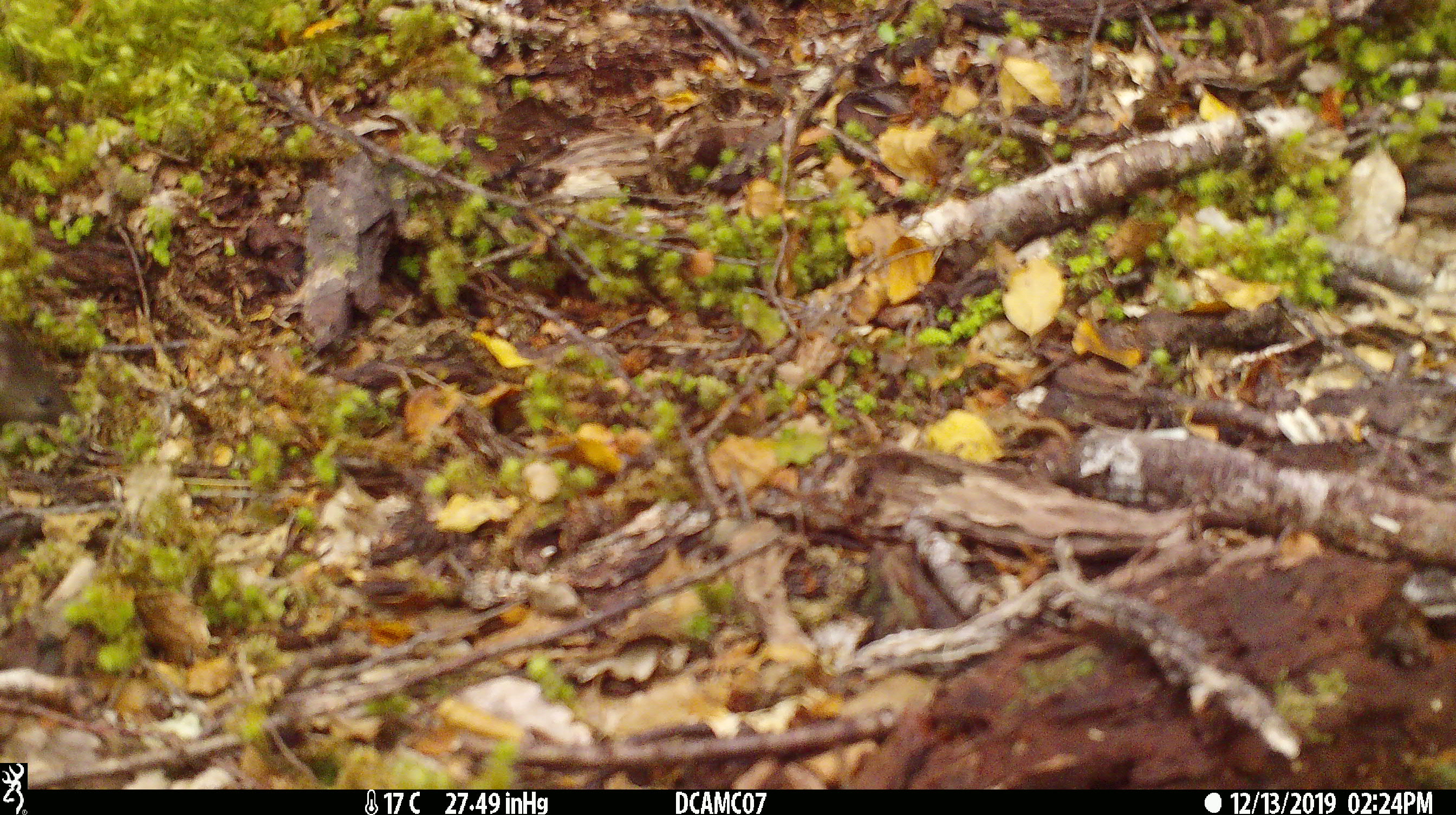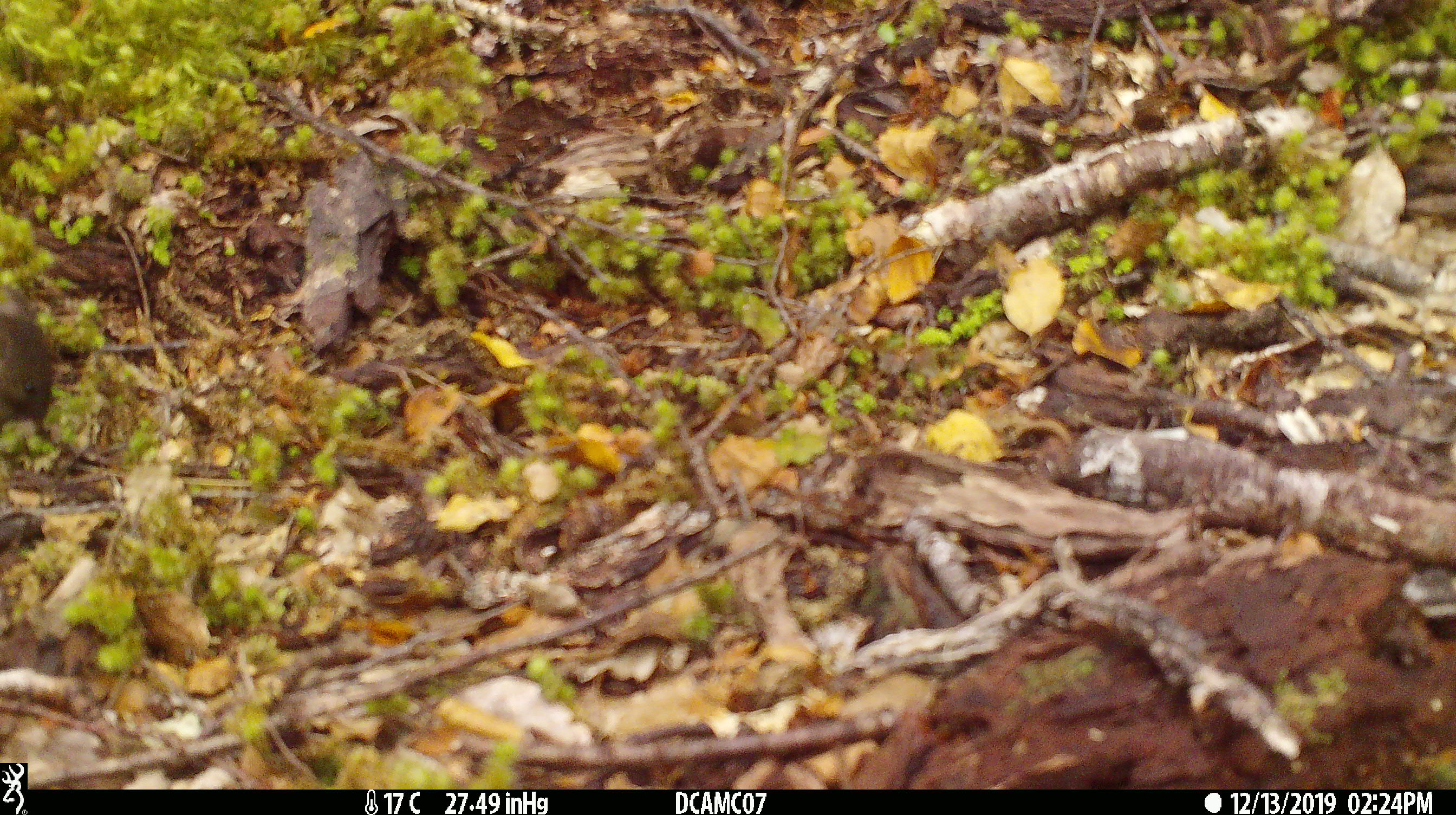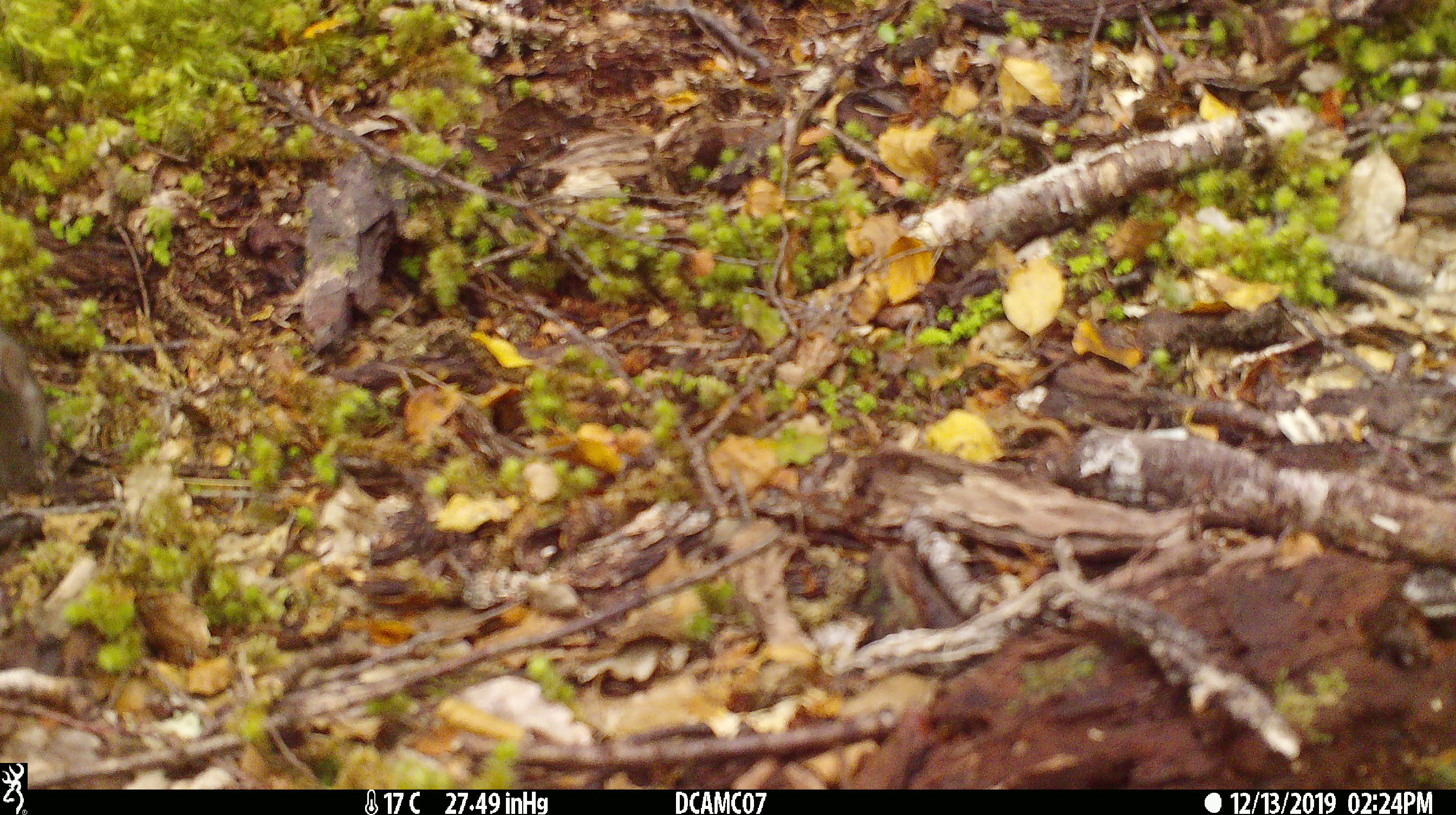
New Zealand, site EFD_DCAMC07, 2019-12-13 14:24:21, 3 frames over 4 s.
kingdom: Animalia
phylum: Chordata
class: Mammalia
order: Rodentia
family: Muridae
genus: Mus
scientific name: Mus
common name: mouse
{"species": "mouse (Mus)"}